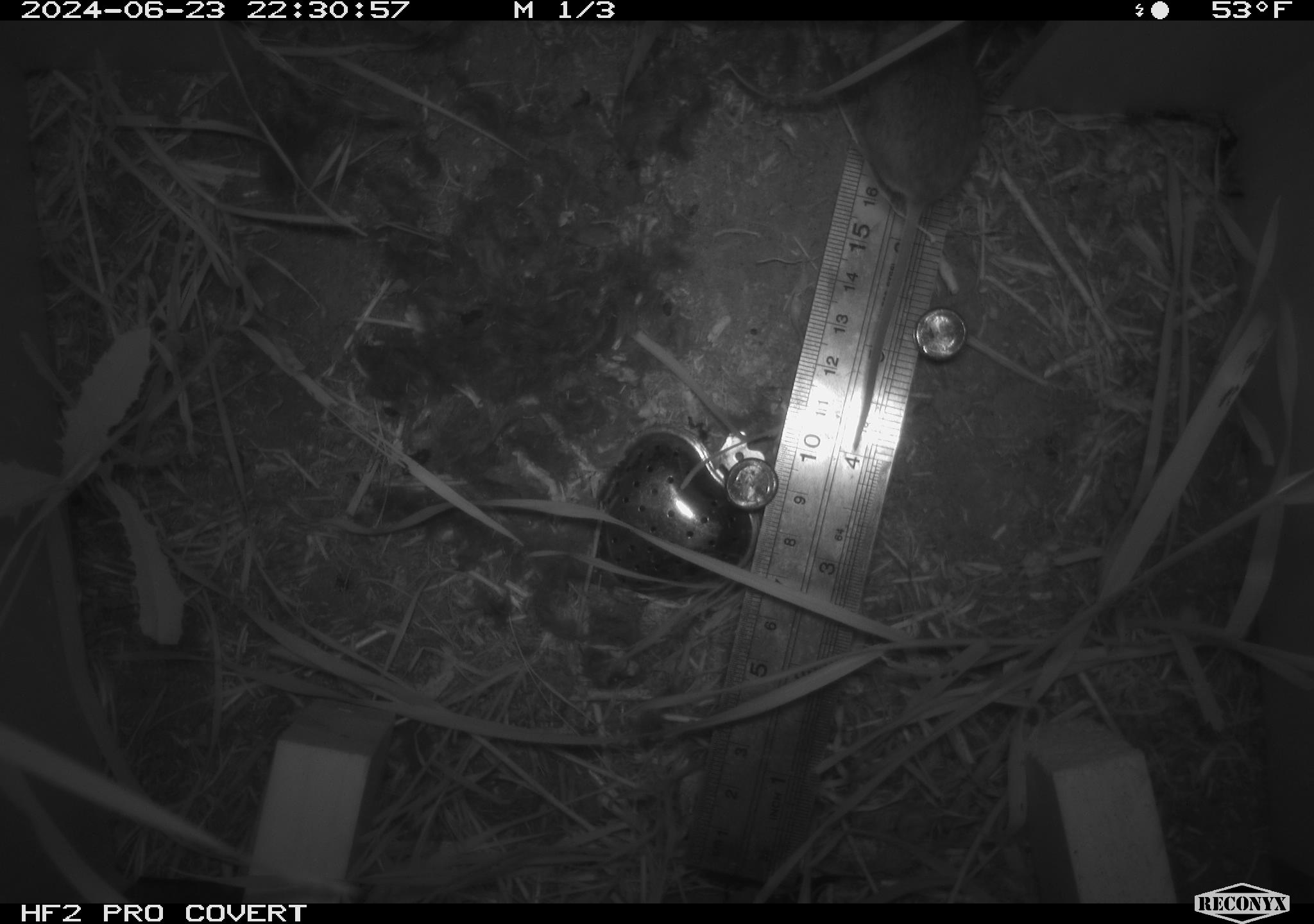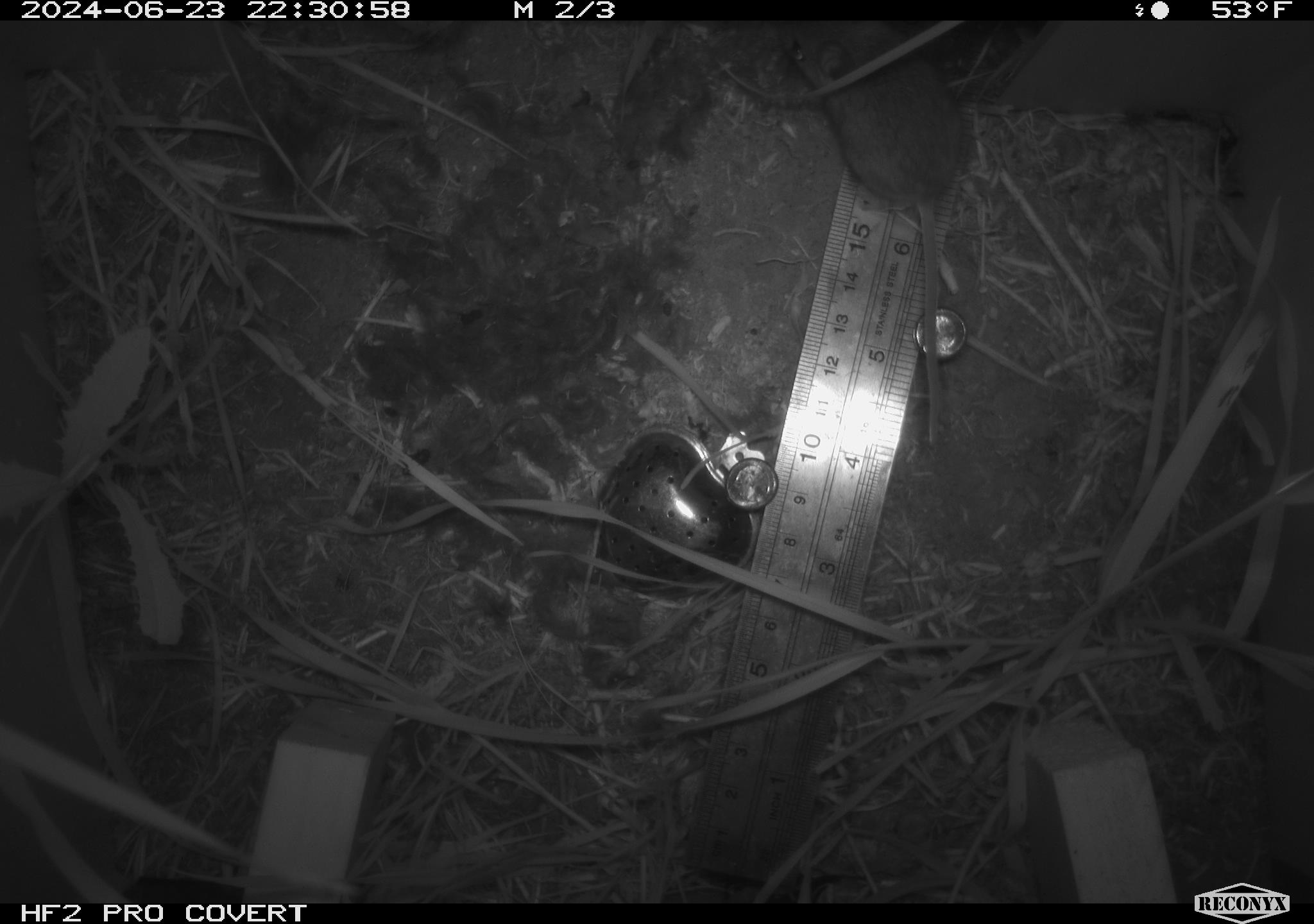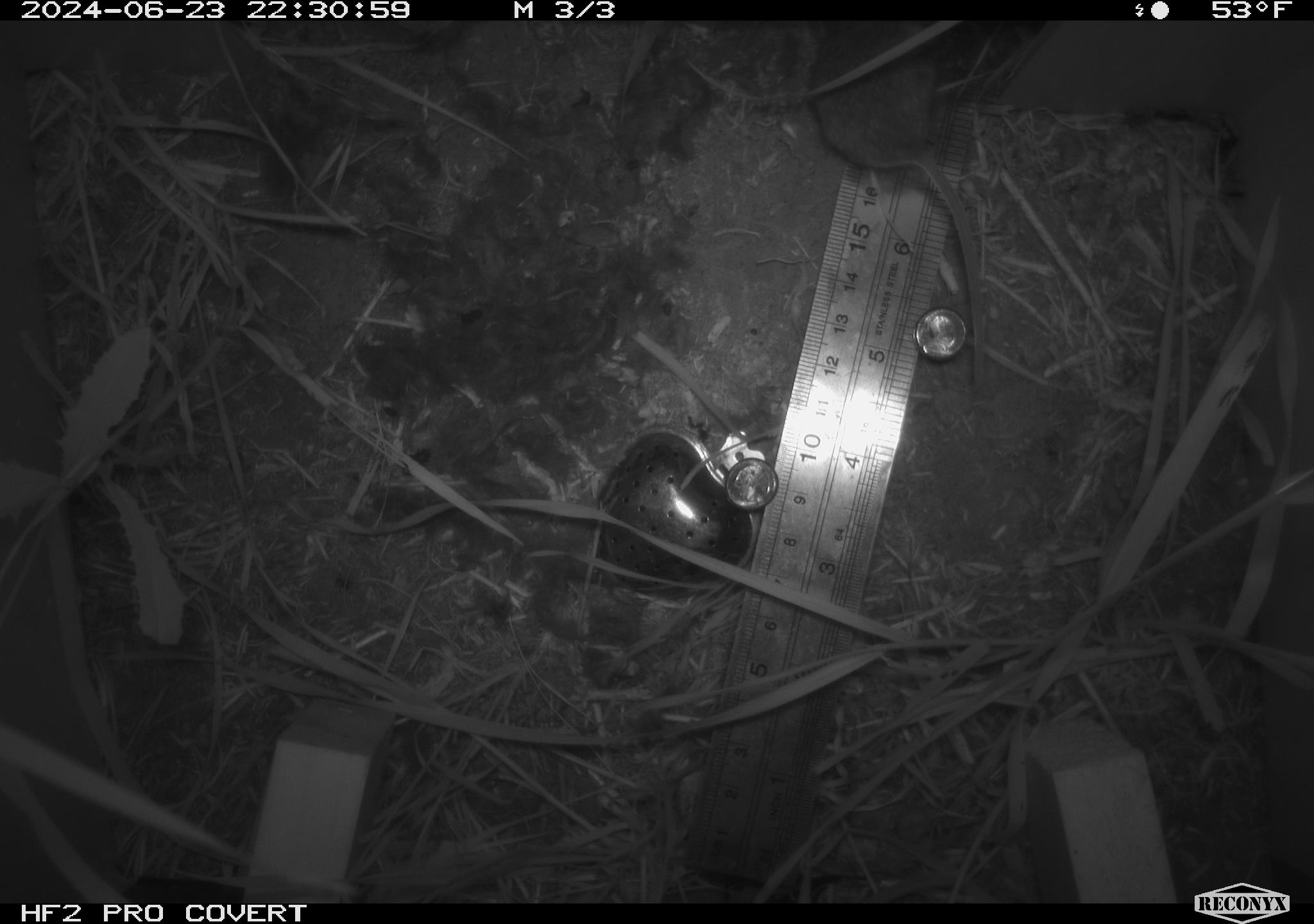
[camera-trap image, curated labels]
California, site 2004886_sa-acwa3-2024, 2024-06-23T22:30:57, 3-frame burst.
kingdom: Animalia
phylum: Chordata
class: Mammalia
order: Rodentia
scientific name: Rodentia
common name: mouse species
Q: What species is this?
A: Mouse species (Rodentia).